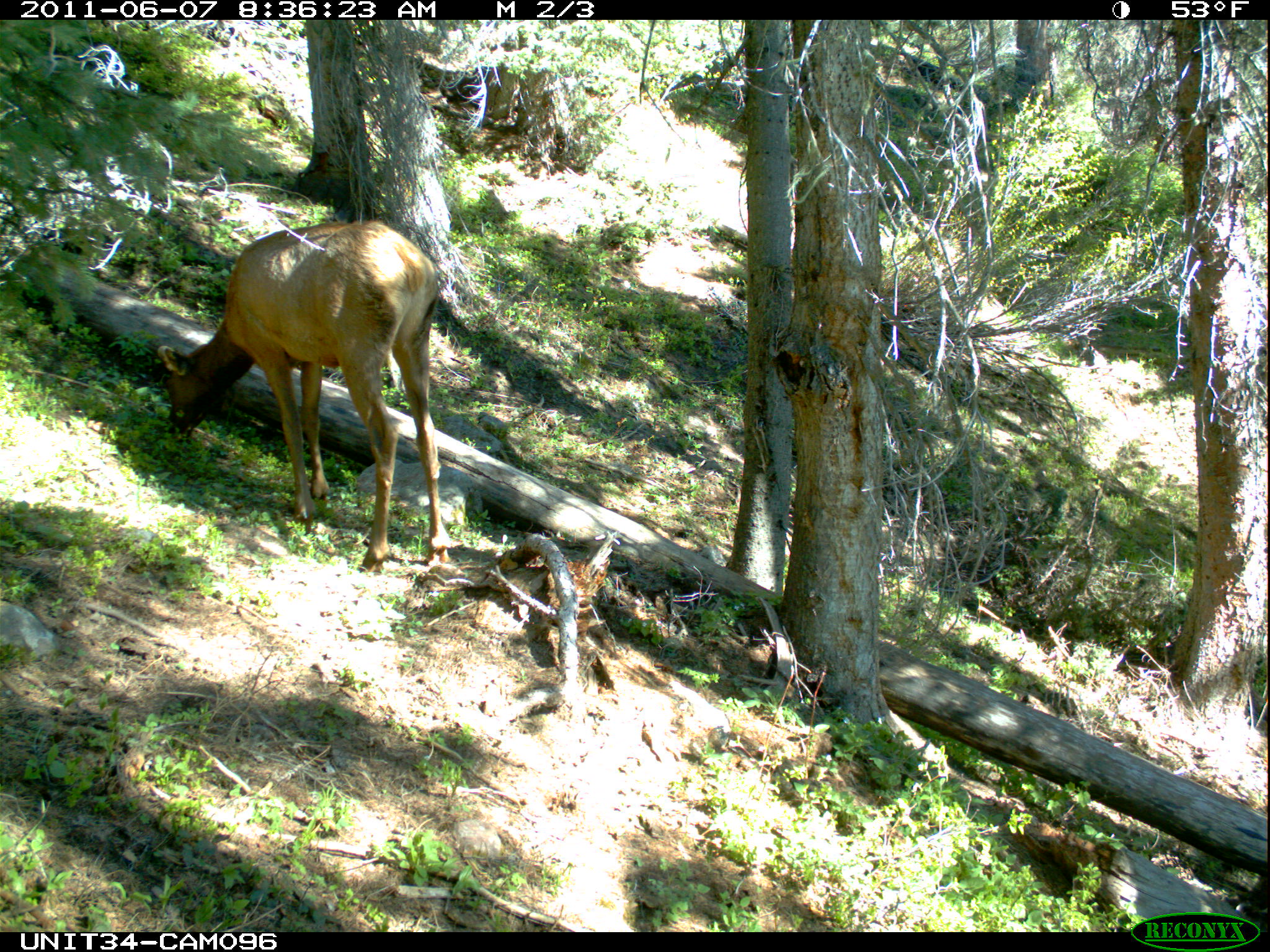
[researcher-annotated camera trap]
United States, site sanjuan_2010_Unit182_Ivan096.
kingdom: Animalia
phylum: Chordata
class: Mammalia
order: Artiodactyla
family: Cervidae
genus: Cervus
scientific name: Cervus elaphus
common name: red deer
Cervus elaphus (red deer).